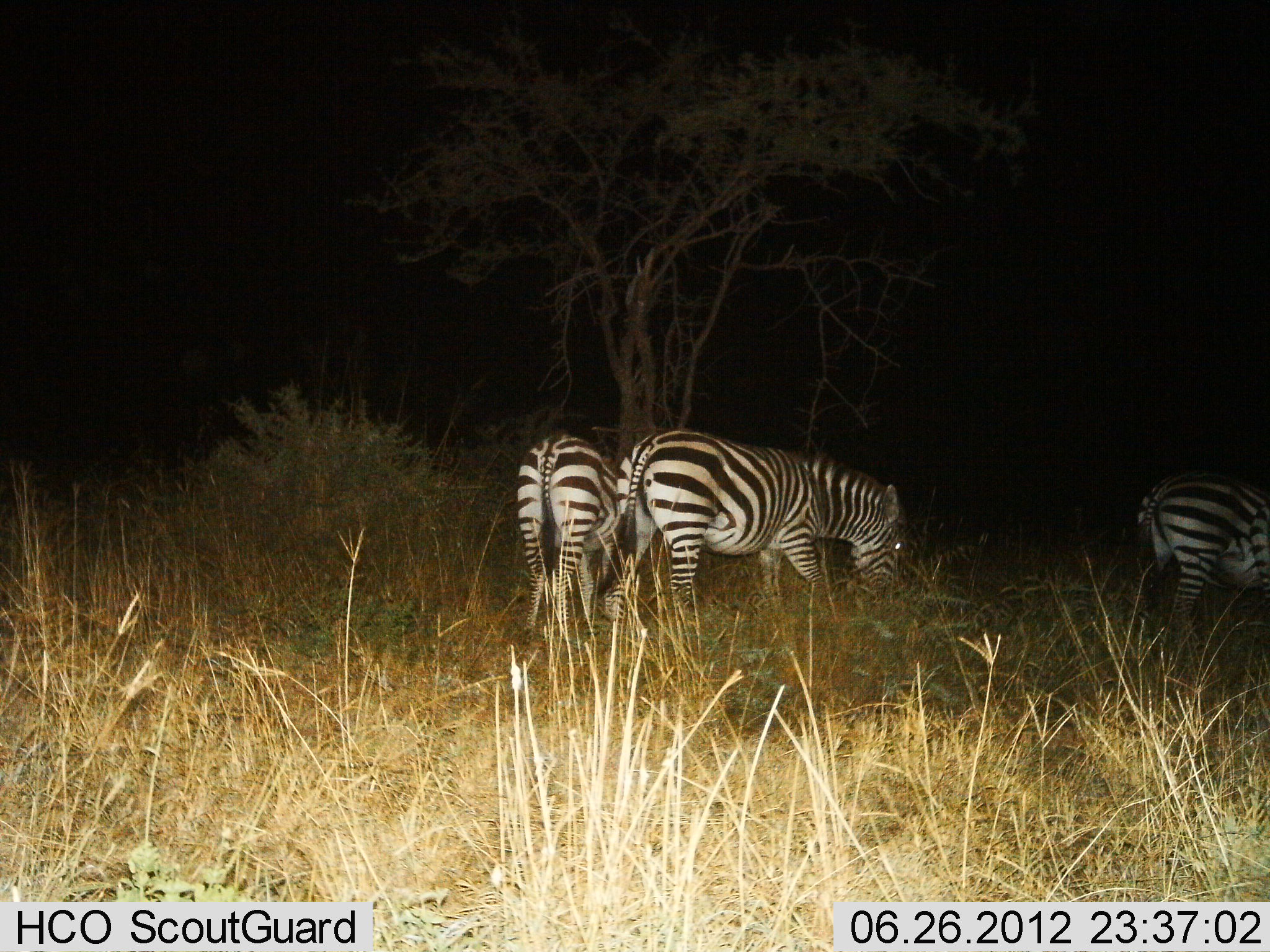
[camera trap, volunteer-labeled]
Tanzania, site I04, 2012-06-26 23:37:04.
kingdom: Animalia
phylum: Chordata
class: Mammalia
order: Perissodactyla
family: Equidae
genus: Equus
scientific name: Equus quagga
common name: plains zebra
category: zebra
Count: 3.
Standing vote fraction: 30%.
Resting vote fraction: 0%.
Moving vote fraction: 20%.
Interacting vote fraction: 0%.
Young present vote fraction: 0%.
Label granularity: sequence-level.